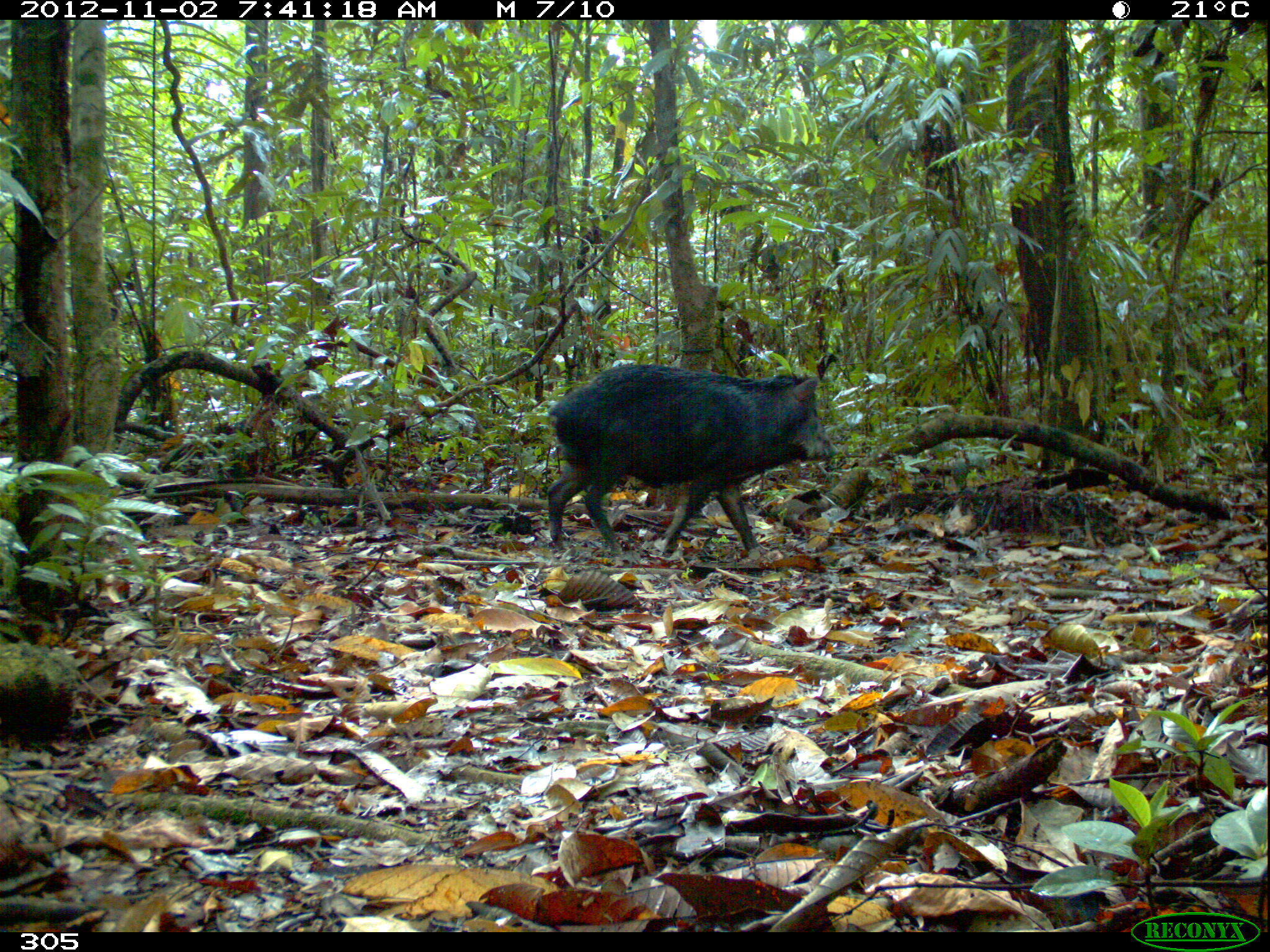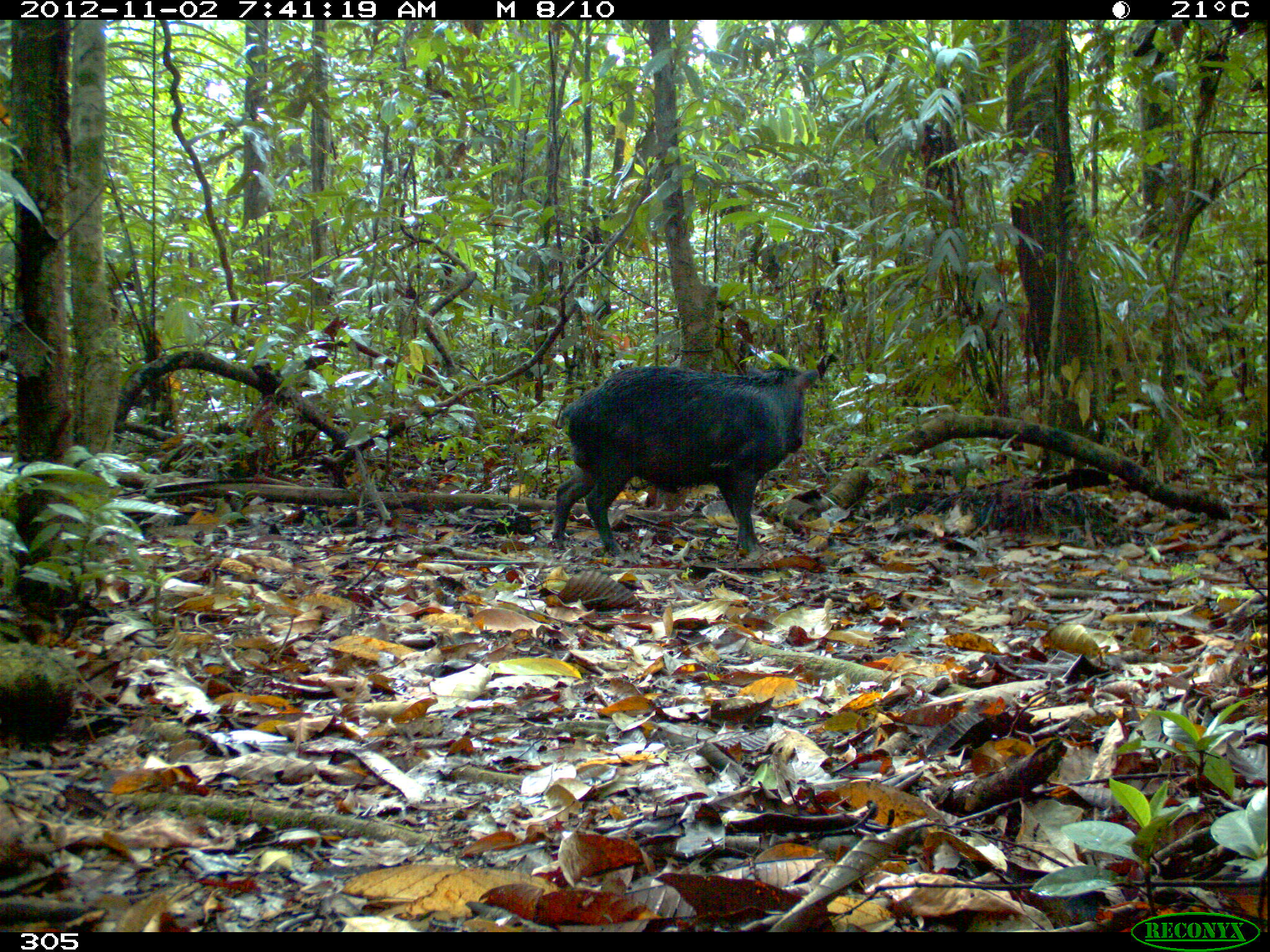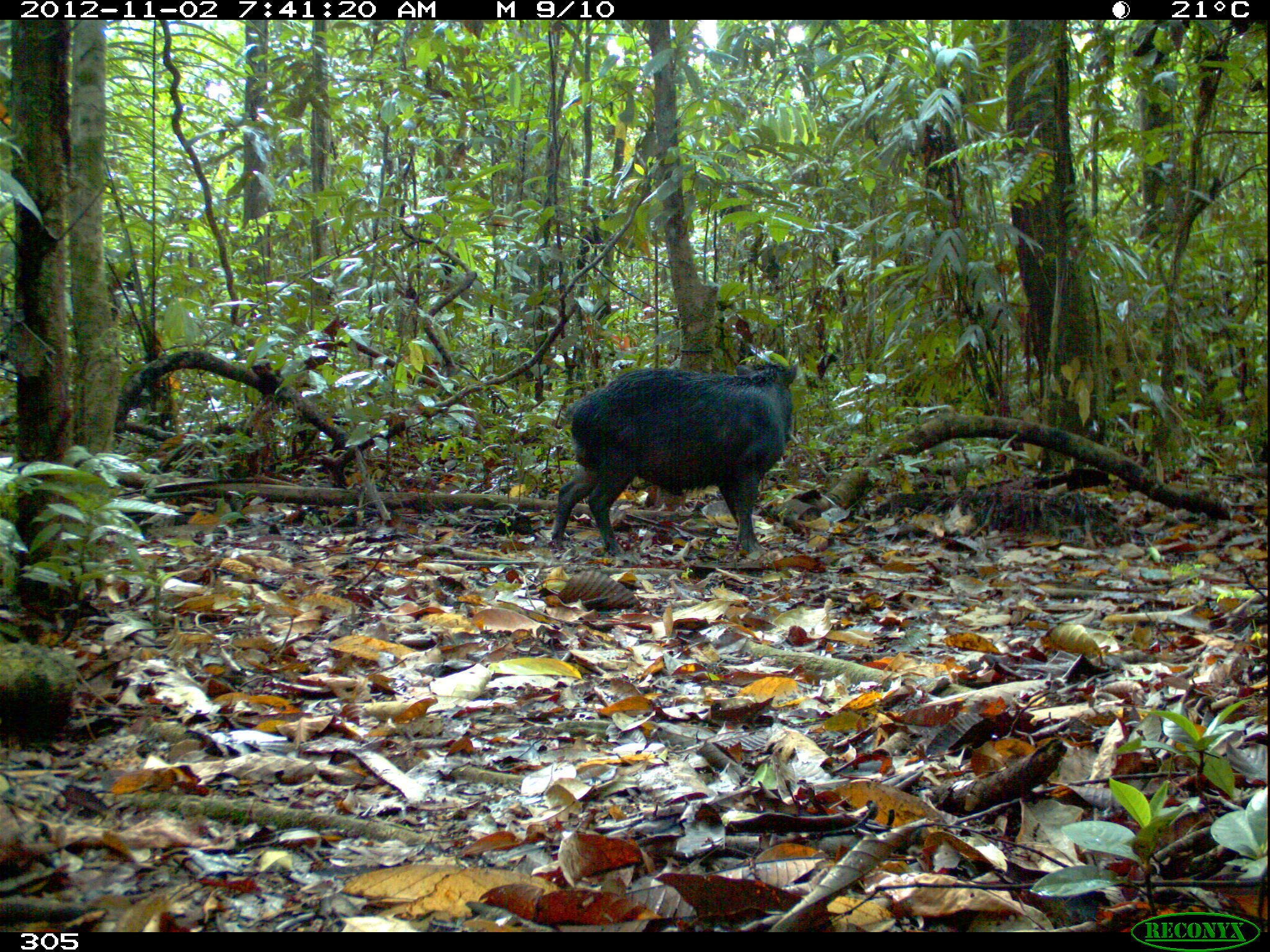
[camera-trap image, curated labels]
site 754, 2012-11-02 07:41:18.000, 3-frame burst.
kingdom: Animalia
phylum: Chordata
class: Mammalia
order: Artiodactyla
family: Tayassuidae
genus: Tayassu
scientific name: Tayassu pecari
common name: white-lipped peccary